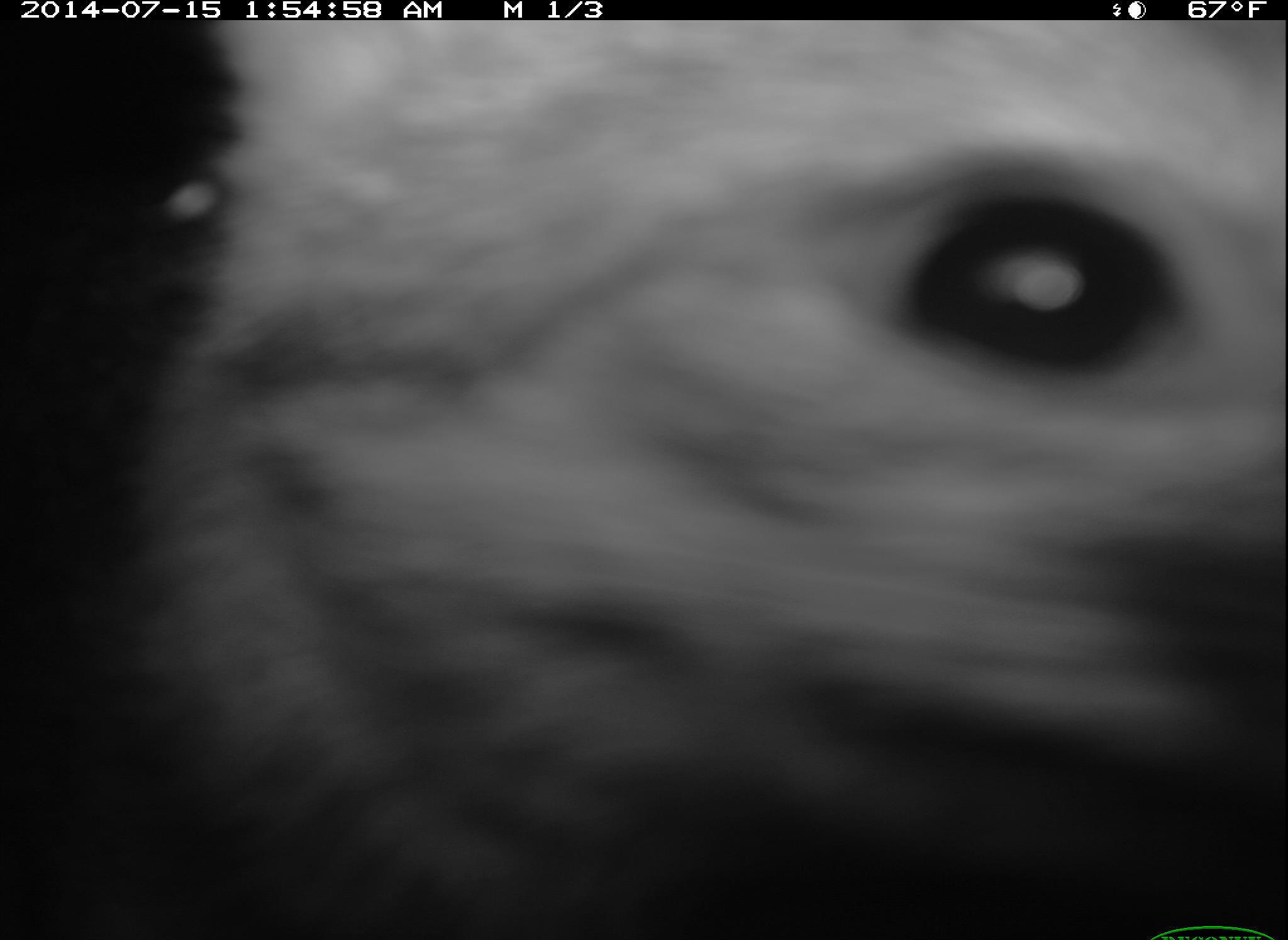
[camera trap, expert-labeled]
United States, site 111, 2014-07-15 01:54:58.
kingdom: Animalia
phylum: Chordata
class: Mammalia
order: Carnivora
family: Canidae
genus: Urocyon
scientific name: Urocyon cinereoargenteus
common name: gray fox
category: fox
Fox (gray fox) (Urocyon cinereoargenteus).